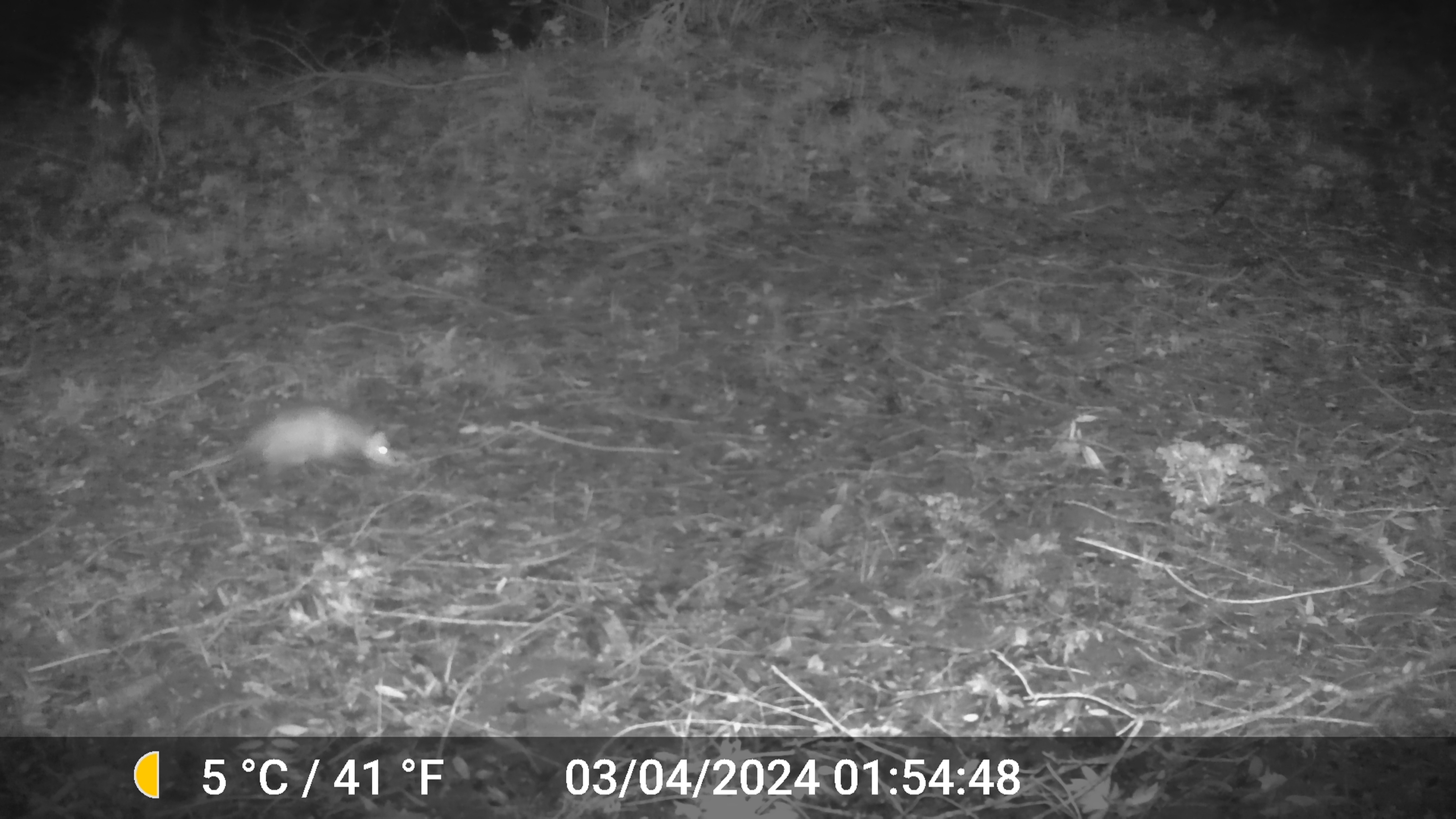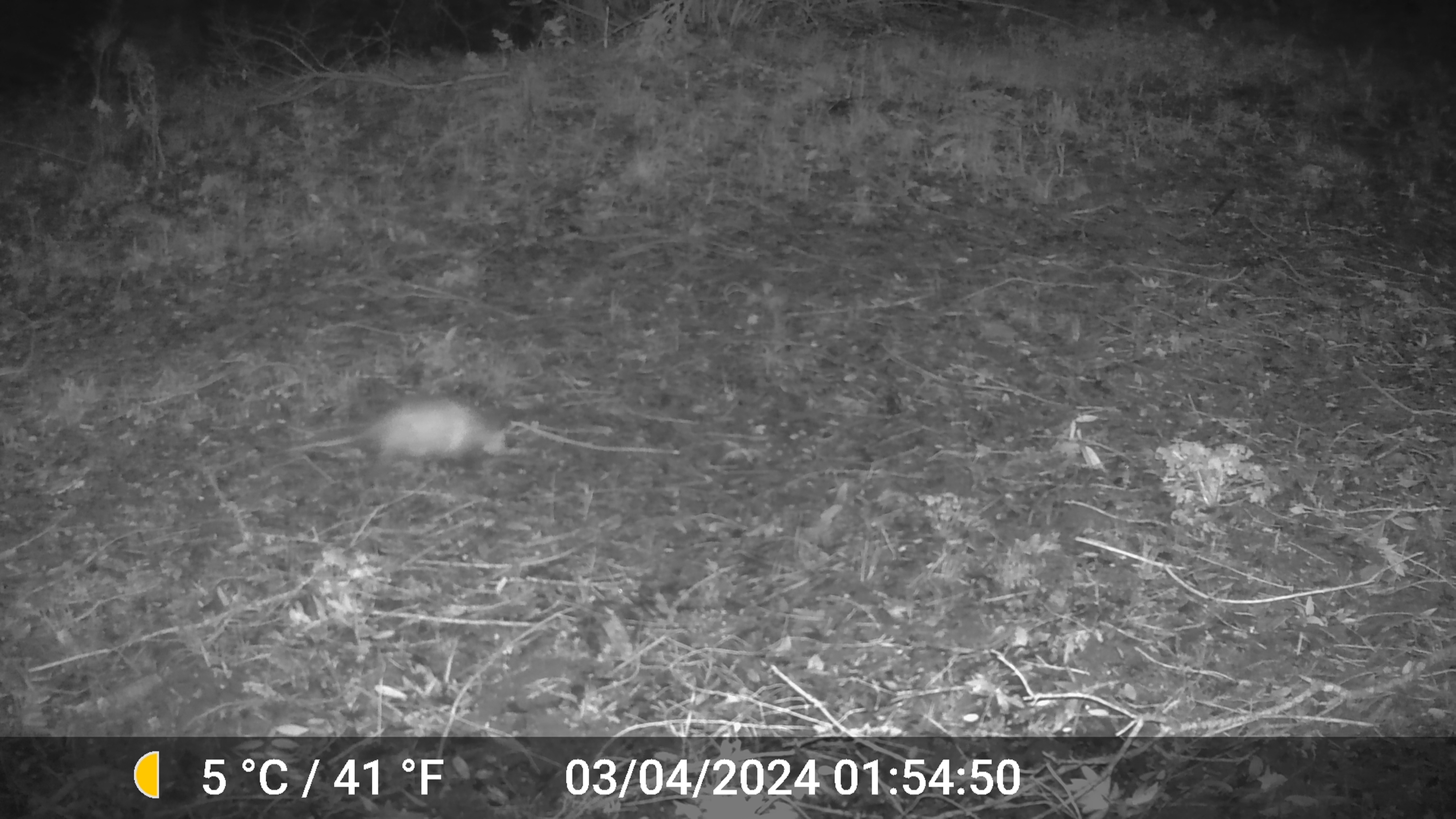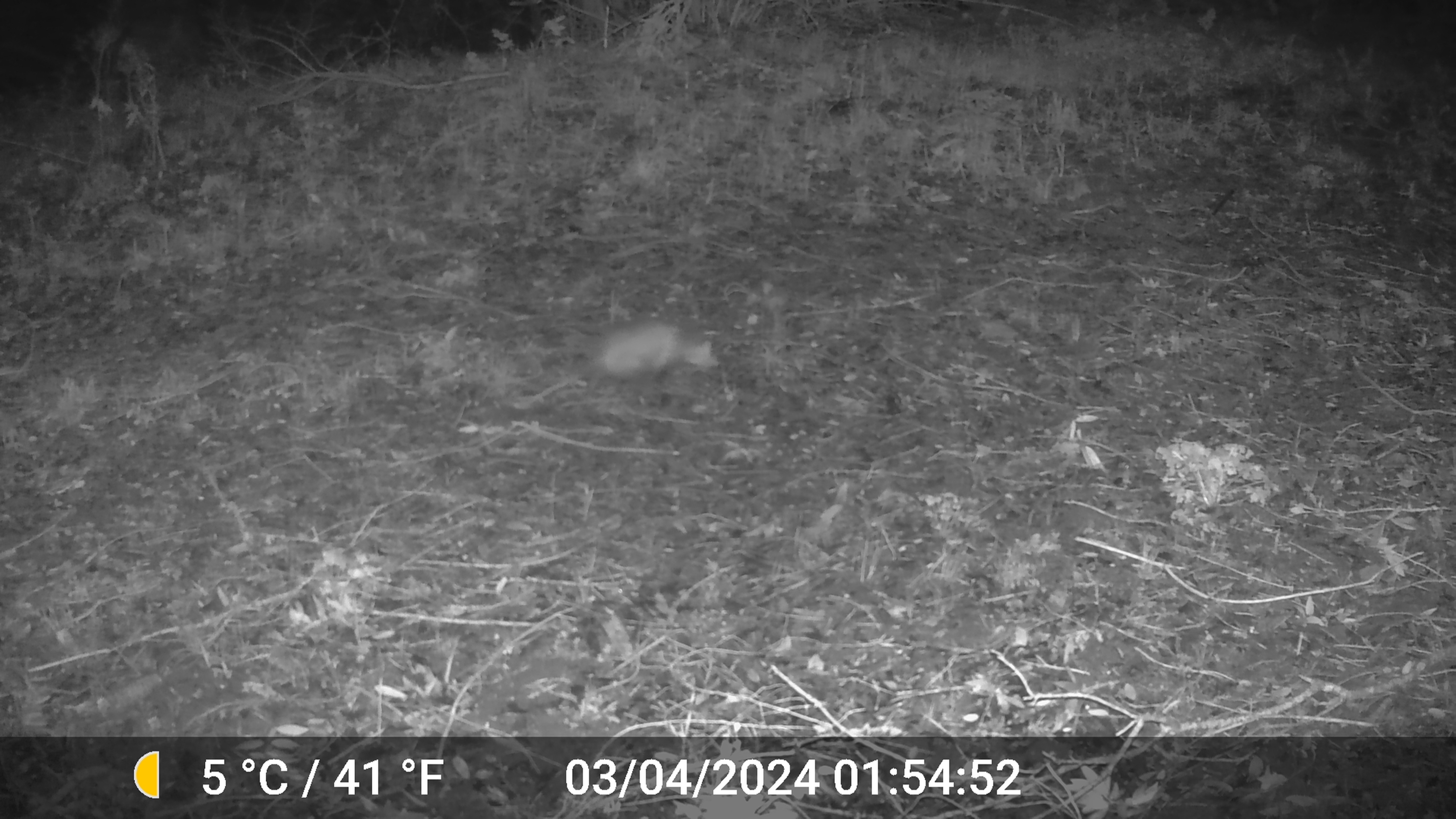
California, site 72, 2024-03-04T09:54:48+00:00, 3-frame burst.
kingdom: Animalia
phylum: Chordata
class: Mammalia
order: Didelphimorphia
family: Didelphidae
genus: Didelphis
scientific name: Didelphis virginiana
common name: virginia opossum